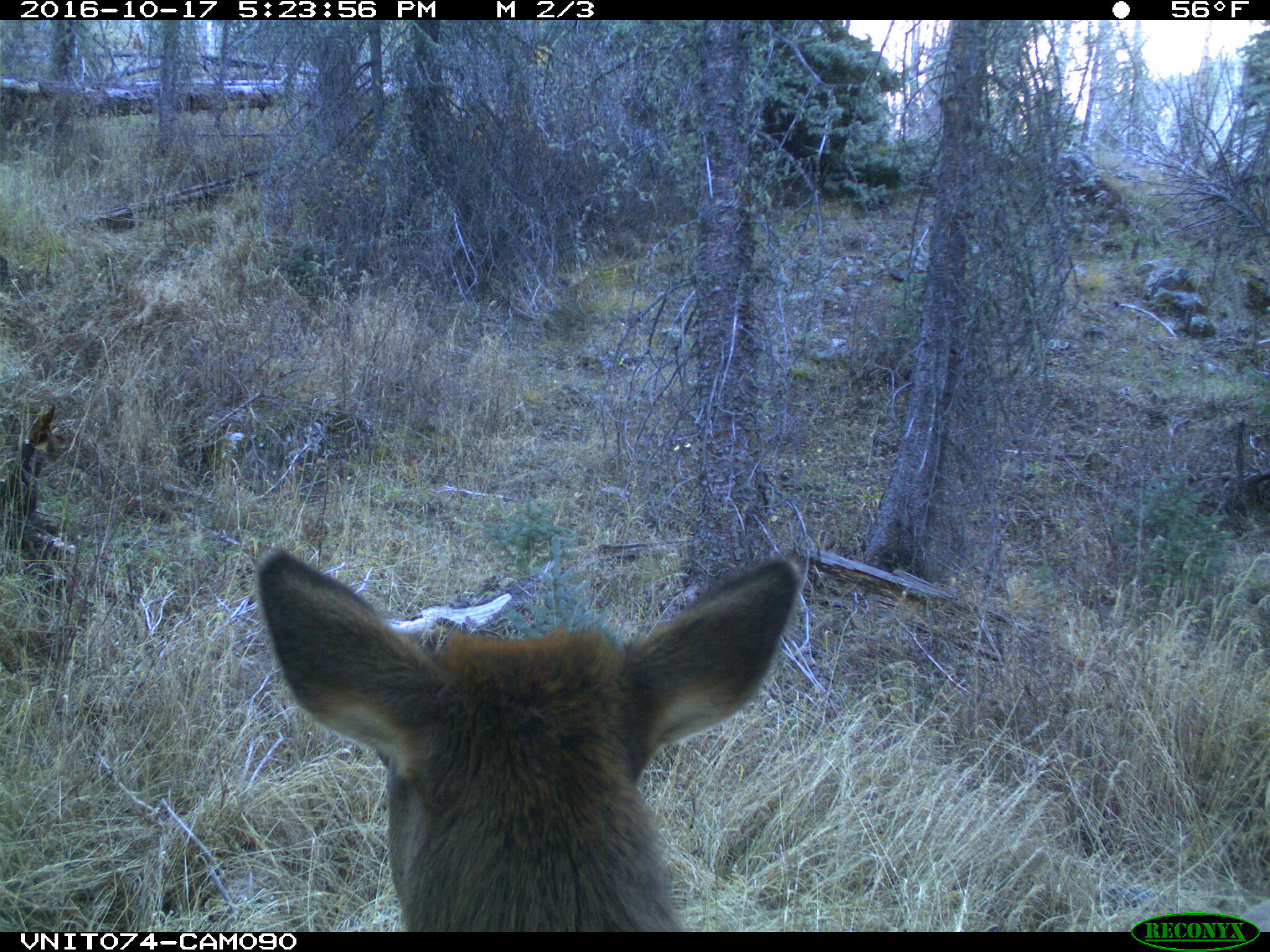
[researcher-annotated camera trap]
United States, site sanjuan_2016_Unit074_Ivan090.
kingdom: Animalia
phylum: Chordata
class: Mammalia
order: Artiodactyla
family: Cervidae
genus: Cervus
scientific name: Cervus elaphus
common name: red deer